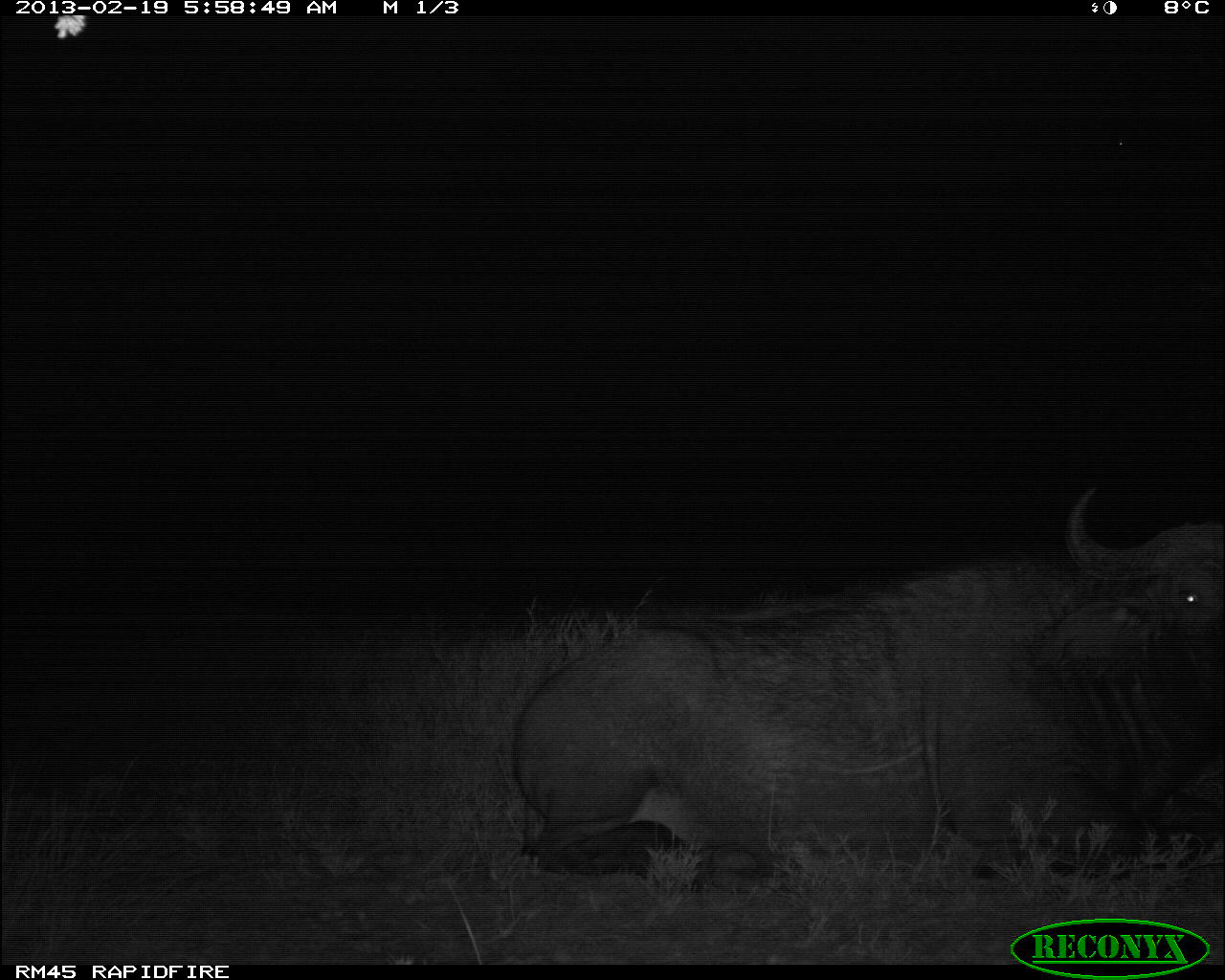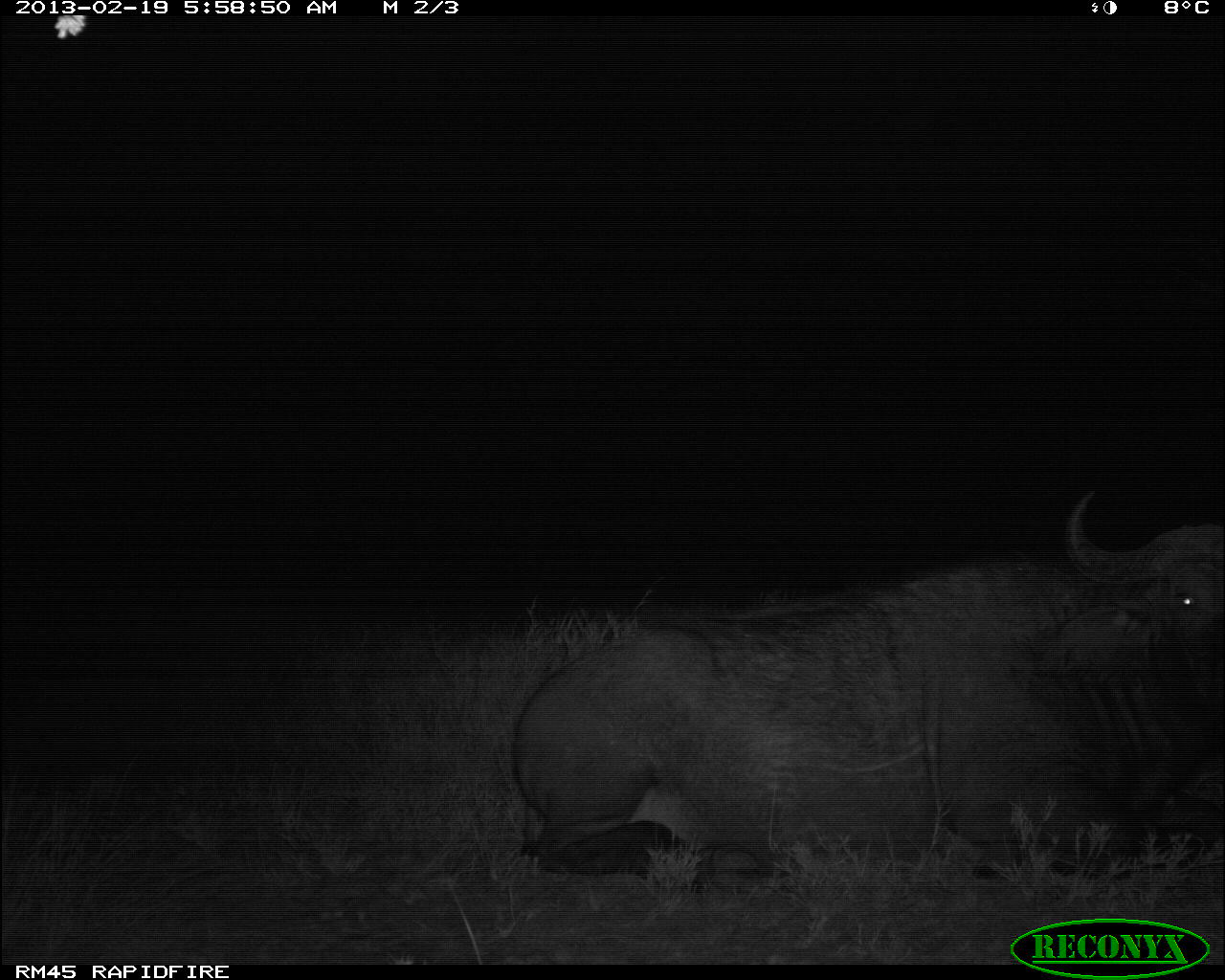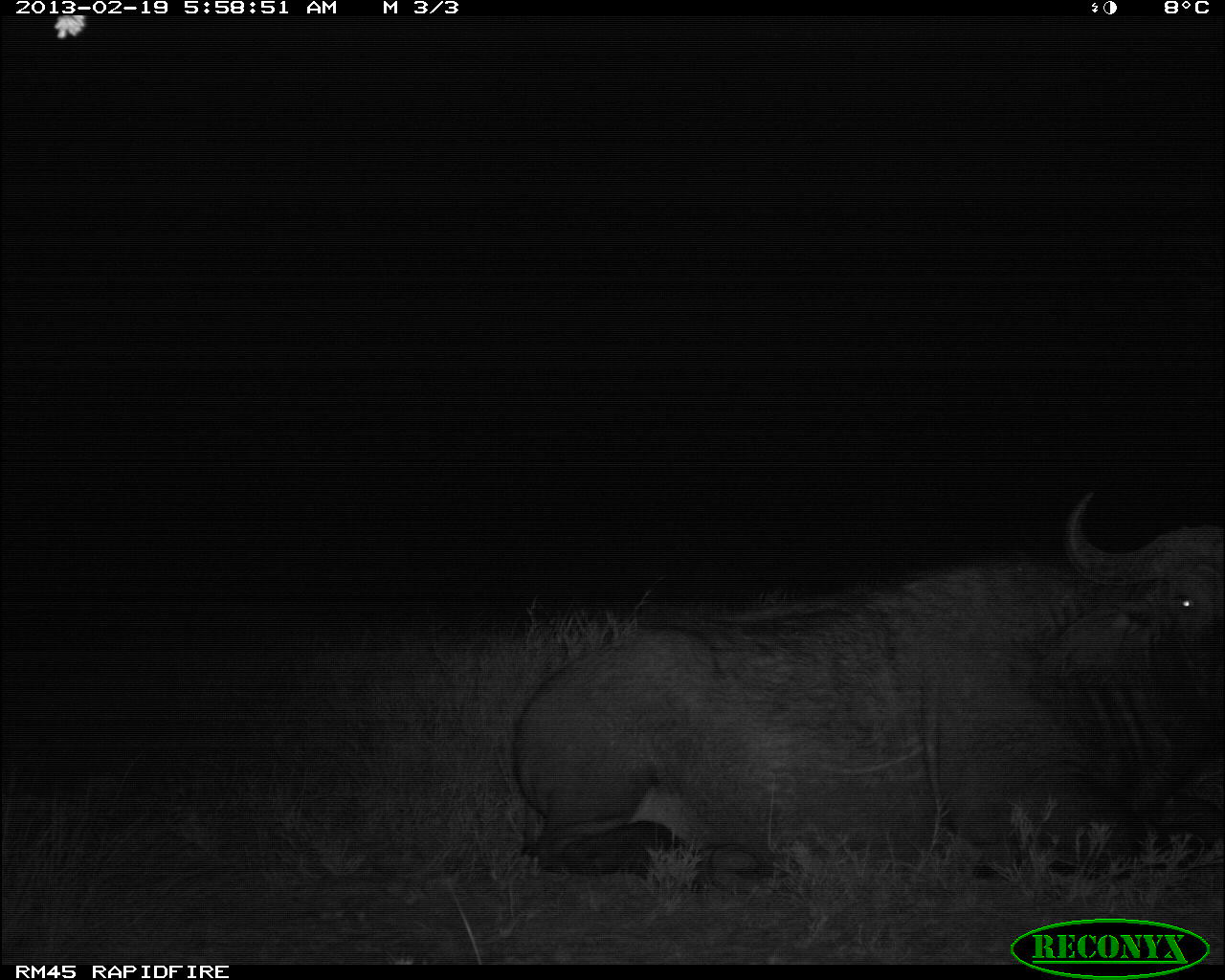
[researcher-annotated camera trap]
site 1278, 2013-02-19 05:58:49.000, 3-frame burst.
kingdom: Animalia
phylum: Chordata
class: Mammalia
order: Artiodactyla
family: Bovidae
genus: Syncerus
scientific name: Syncerus caffer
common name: african buffalo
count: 1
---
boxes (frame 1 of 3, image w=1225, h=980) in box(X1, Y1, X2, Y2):
syncerus caffer: box(502, 483, 1225, 890)